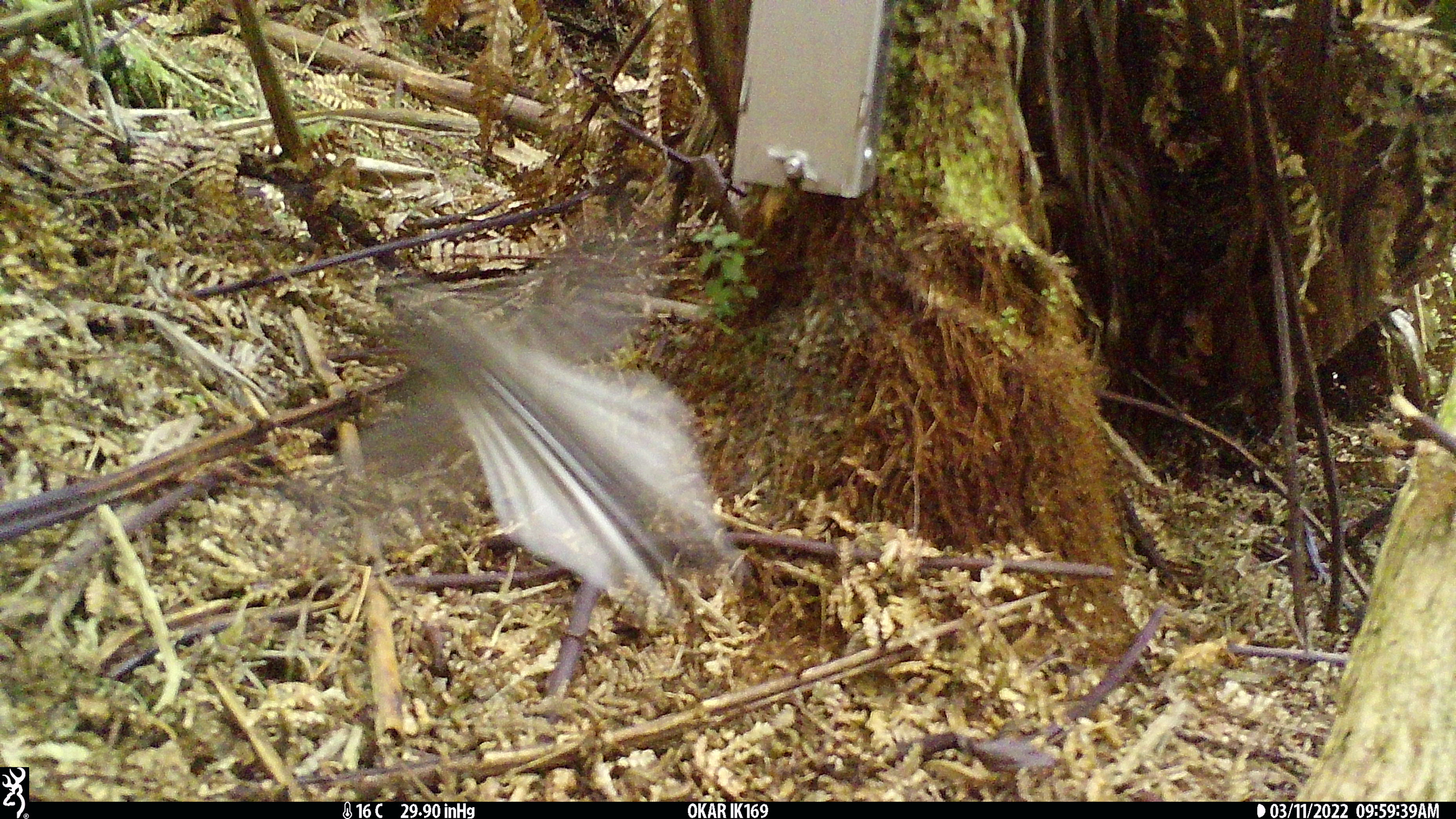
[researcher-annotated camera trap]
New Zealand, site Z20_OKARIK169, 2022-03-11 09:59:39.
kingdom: Animalia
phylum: Chordata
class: Aves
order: Passeriformes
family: Rhipiduridae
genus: Rhipidura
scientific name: Rhipidura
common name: fantails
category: fantail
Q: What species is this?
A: Fantail (fantails) (Rhipidura).